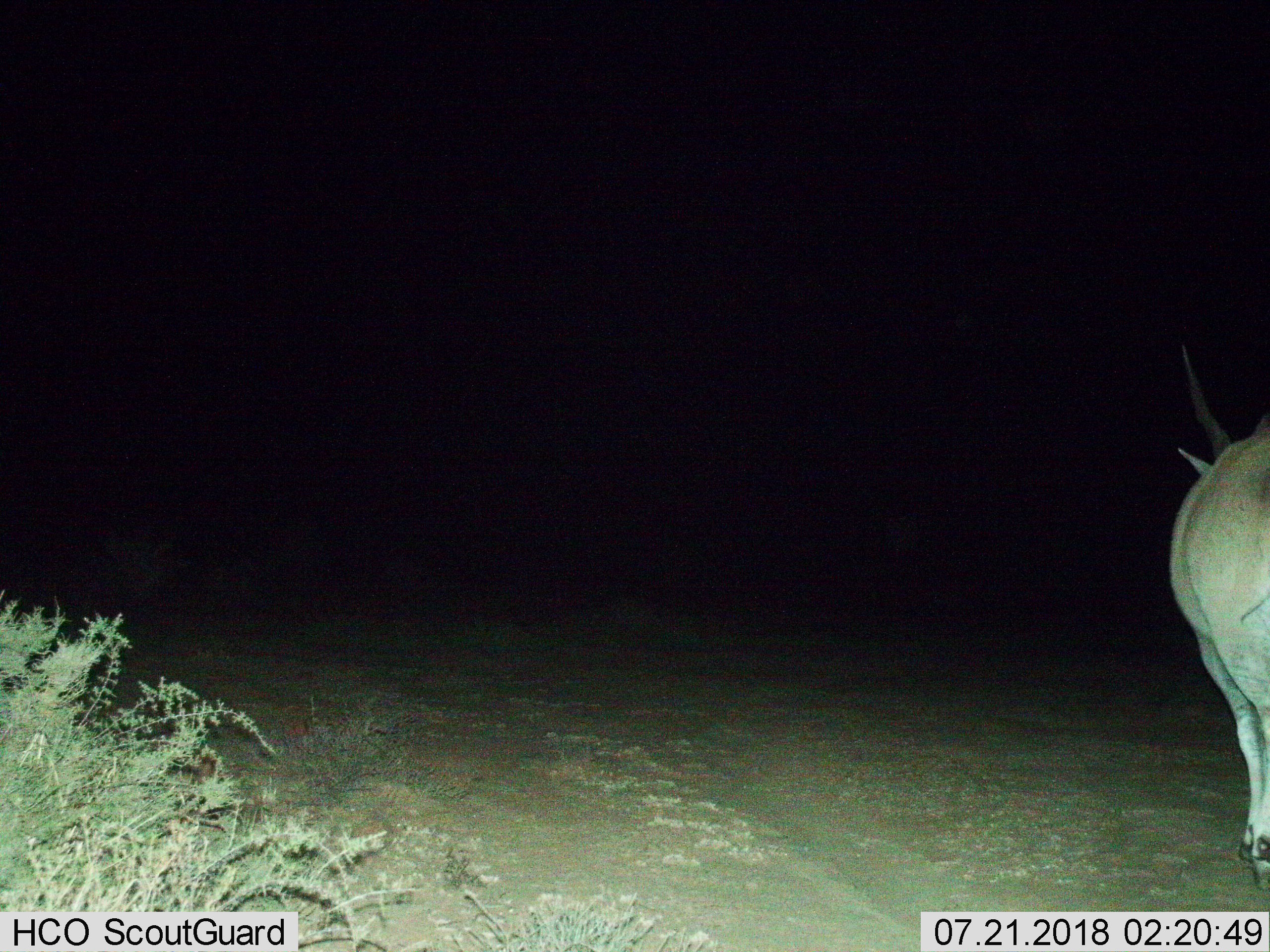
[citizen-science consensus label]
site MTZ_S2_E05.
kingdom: Animalia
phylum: Chordata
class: Mammalia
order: Artiodactyla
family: Bovidae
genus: Tragelaphus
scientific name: Tragelaphus oryx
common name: eland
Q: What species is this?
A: Eland (Tragelaphus oryx).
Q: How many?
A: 1.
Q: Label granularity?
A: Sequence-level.